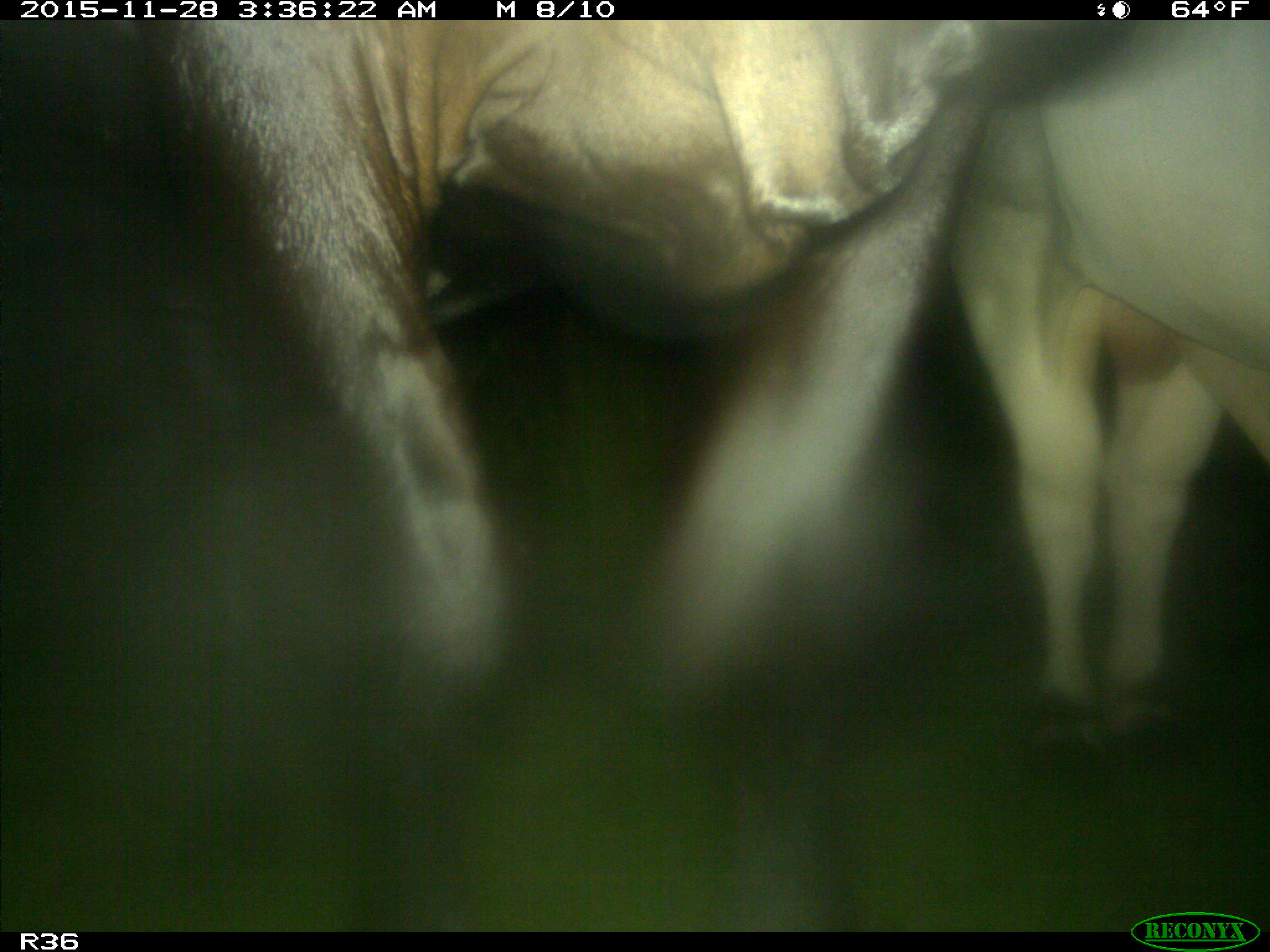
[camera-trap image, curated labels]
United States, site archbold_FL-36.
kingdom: Animalia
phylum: Chordata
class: Mammalia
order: Artiodactyla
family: Bovidae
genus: Bos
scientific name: Bos taurus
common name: domestic cow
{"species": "Bos taurus (domestic cow)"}